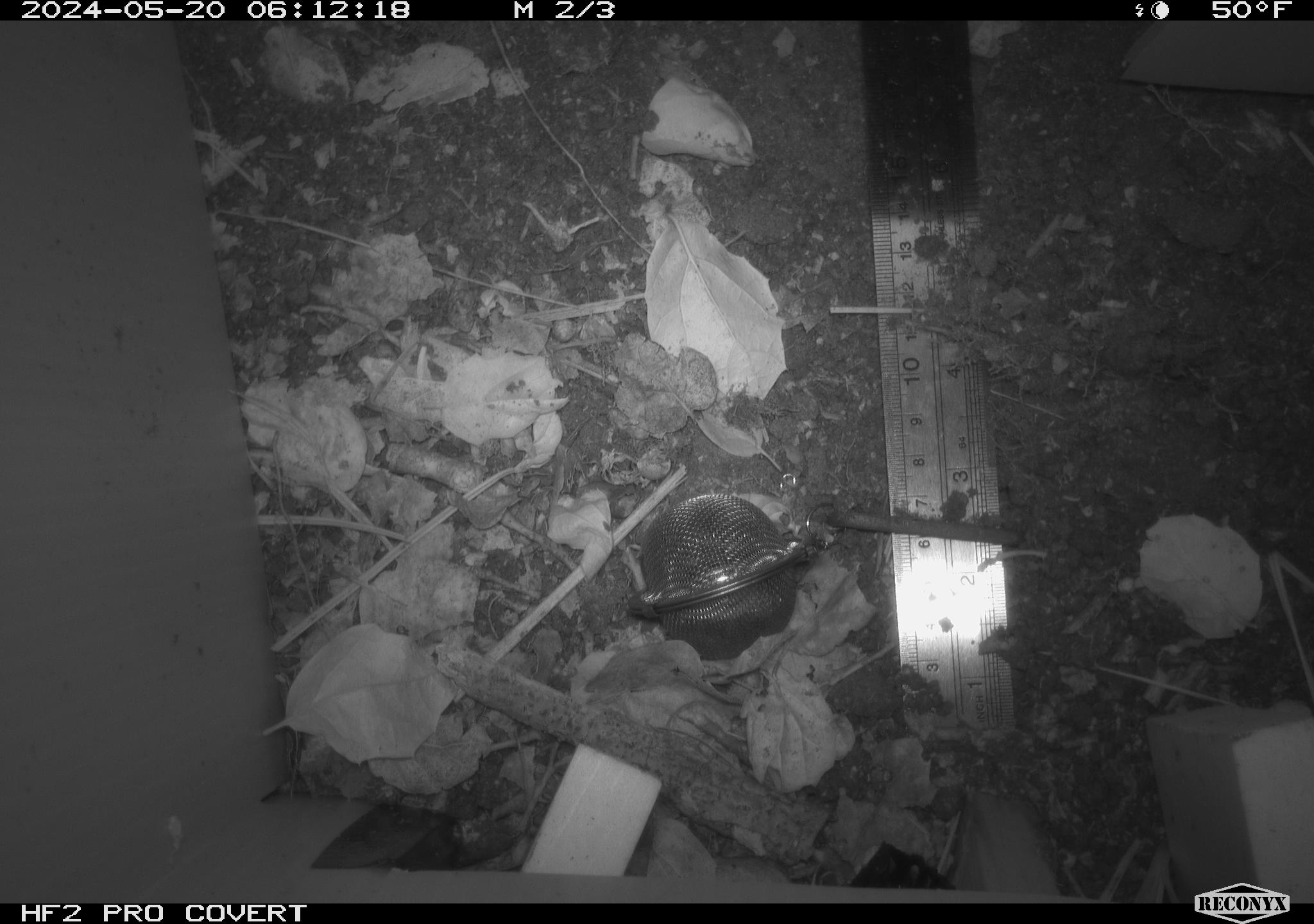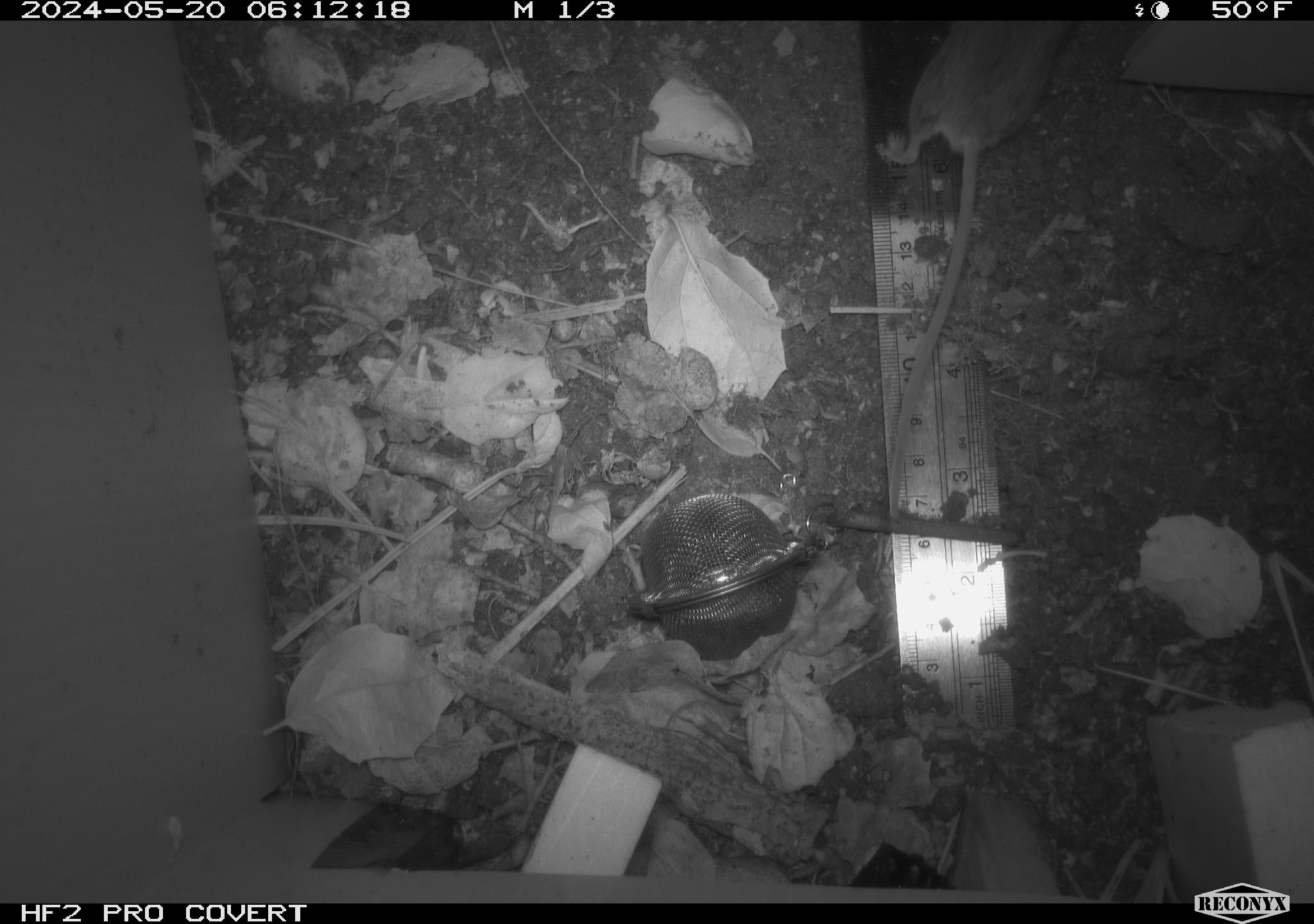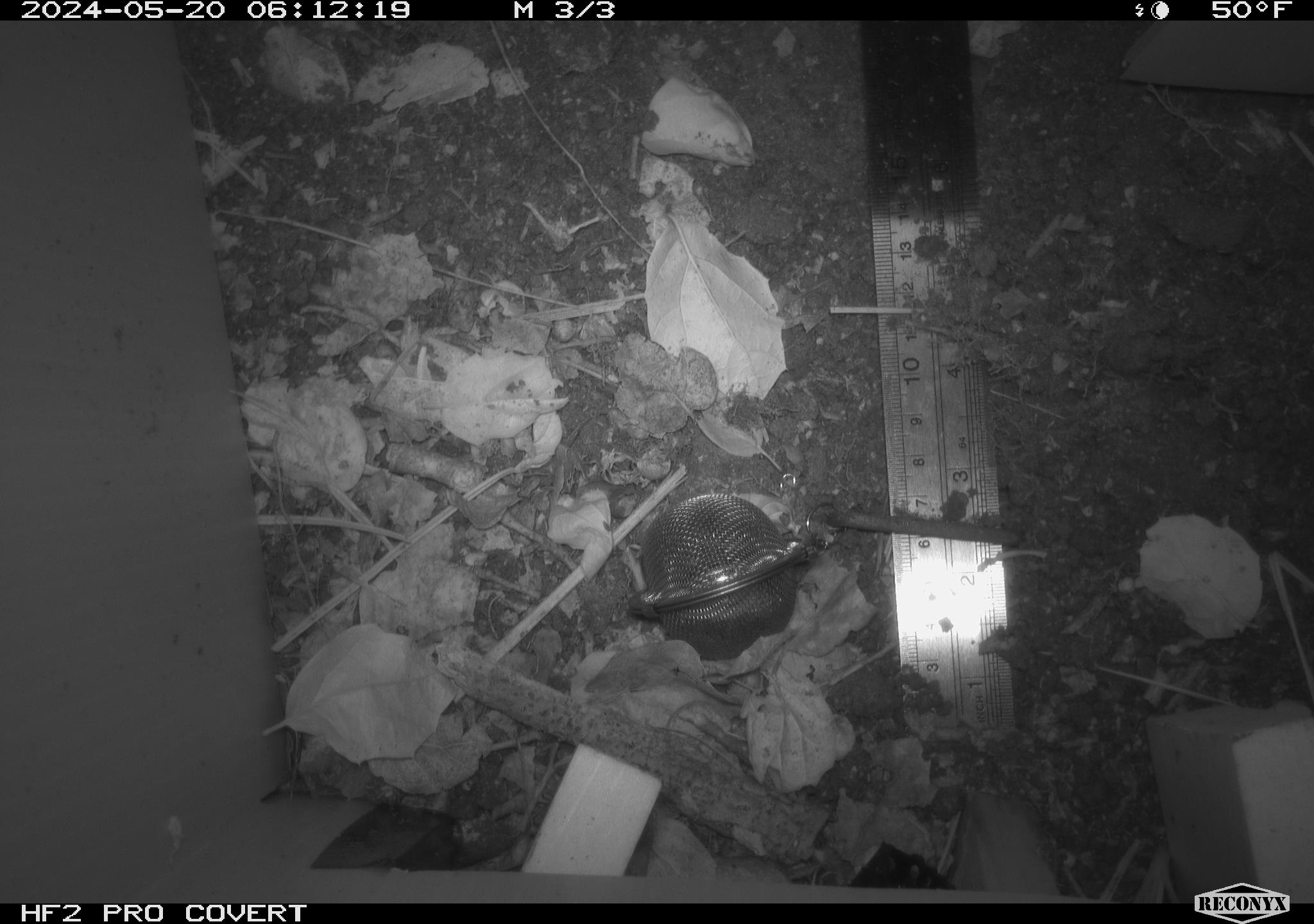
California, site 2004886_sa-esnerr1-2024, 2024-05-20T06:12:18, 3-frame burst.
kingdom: Animalia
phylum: Chordata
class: Mammalia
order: Rodentia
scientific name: Rodentia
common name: rodent